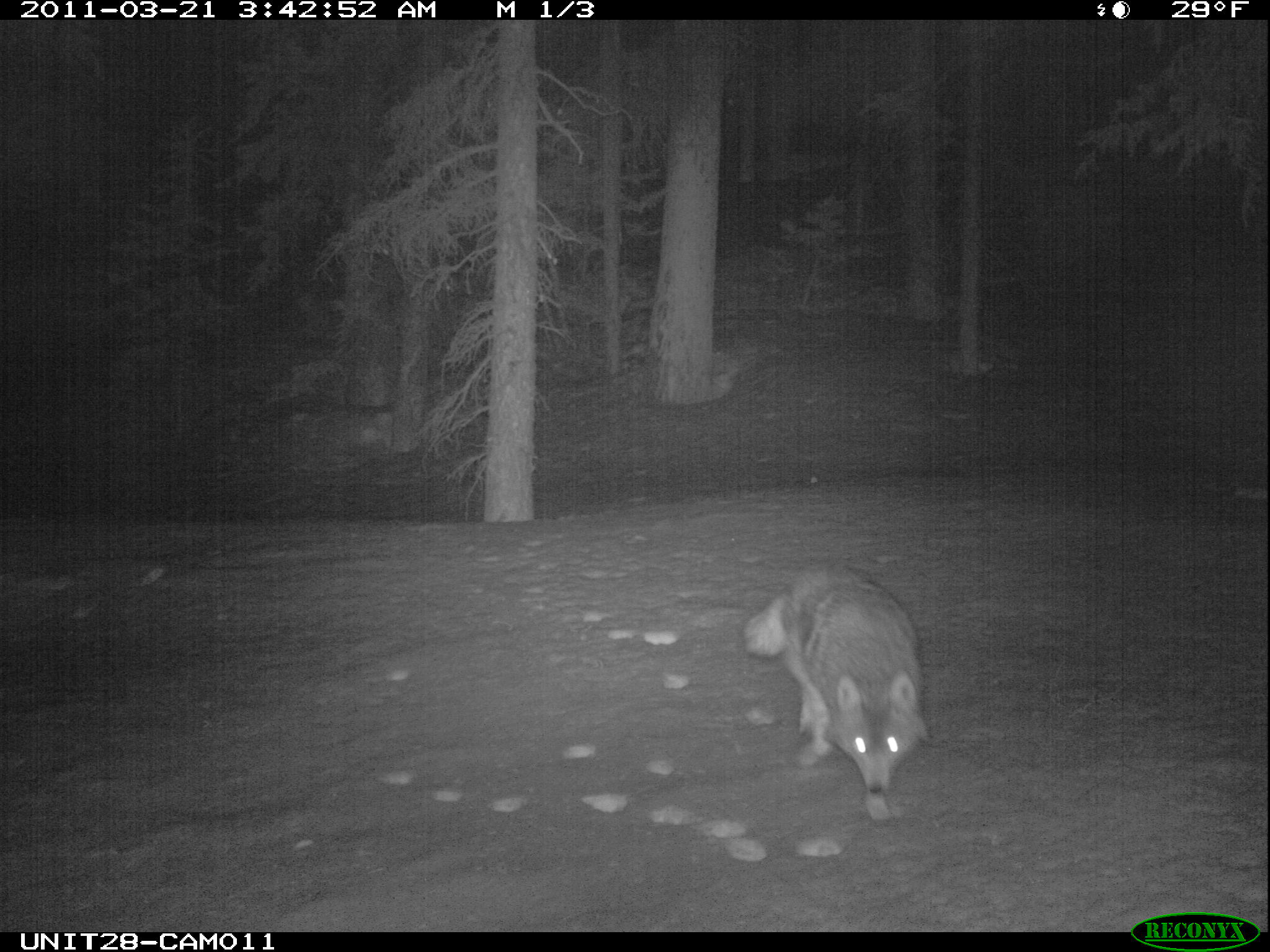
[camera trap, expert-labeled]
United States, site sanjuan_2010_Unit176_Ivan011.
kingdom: Animalia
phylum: Chordata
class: Mammalia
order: Carnivora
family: Canidae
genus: Canis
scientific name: Canis latrans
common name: coyote